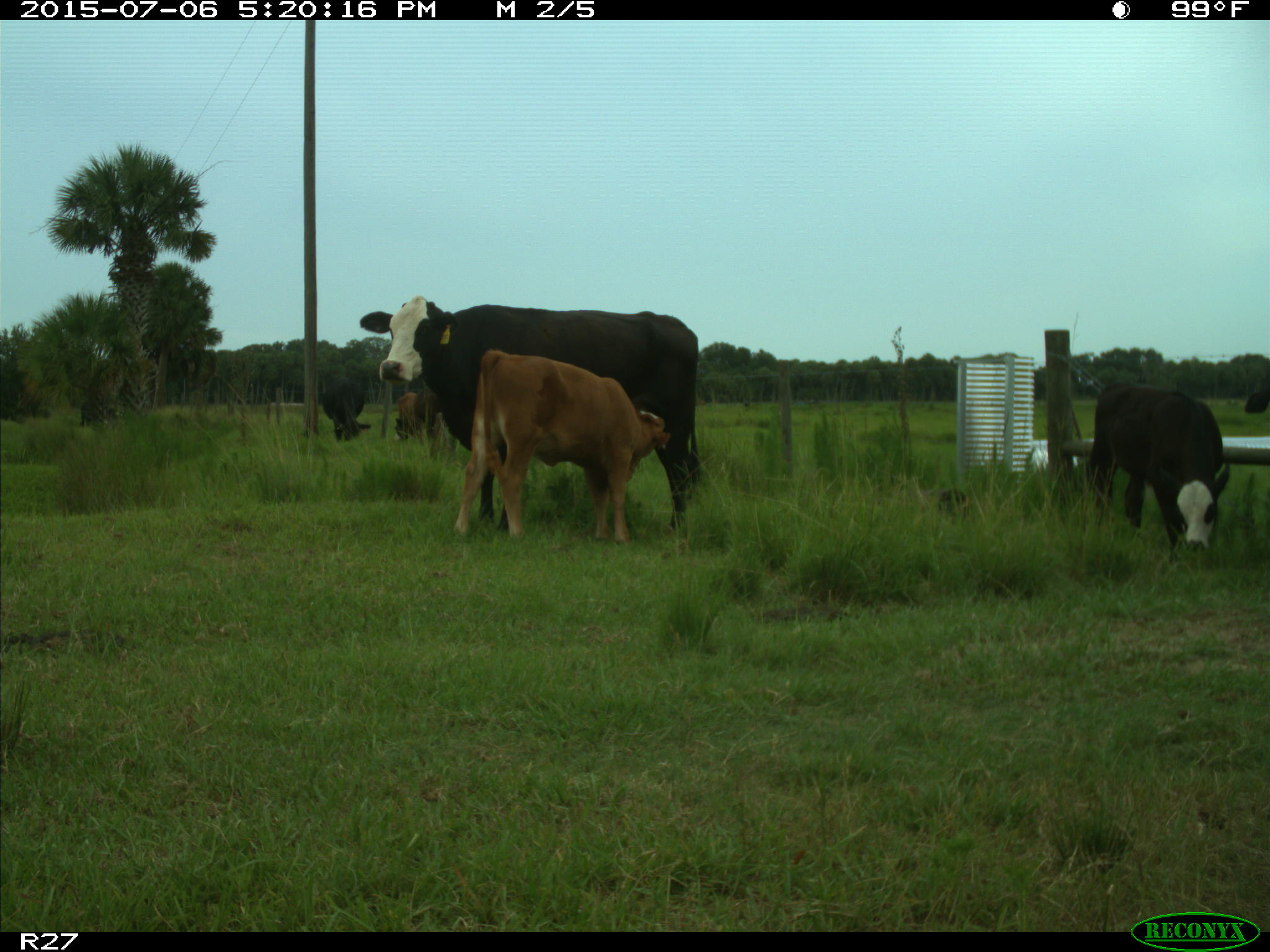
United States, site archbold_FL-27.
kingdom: Animalia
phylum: Chordata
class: Mammalia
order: Artiodactyla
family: Bovidae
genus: Bos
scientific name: Bos taurus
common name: domestic cow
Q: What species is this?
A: Bos taurus (domestic cow).